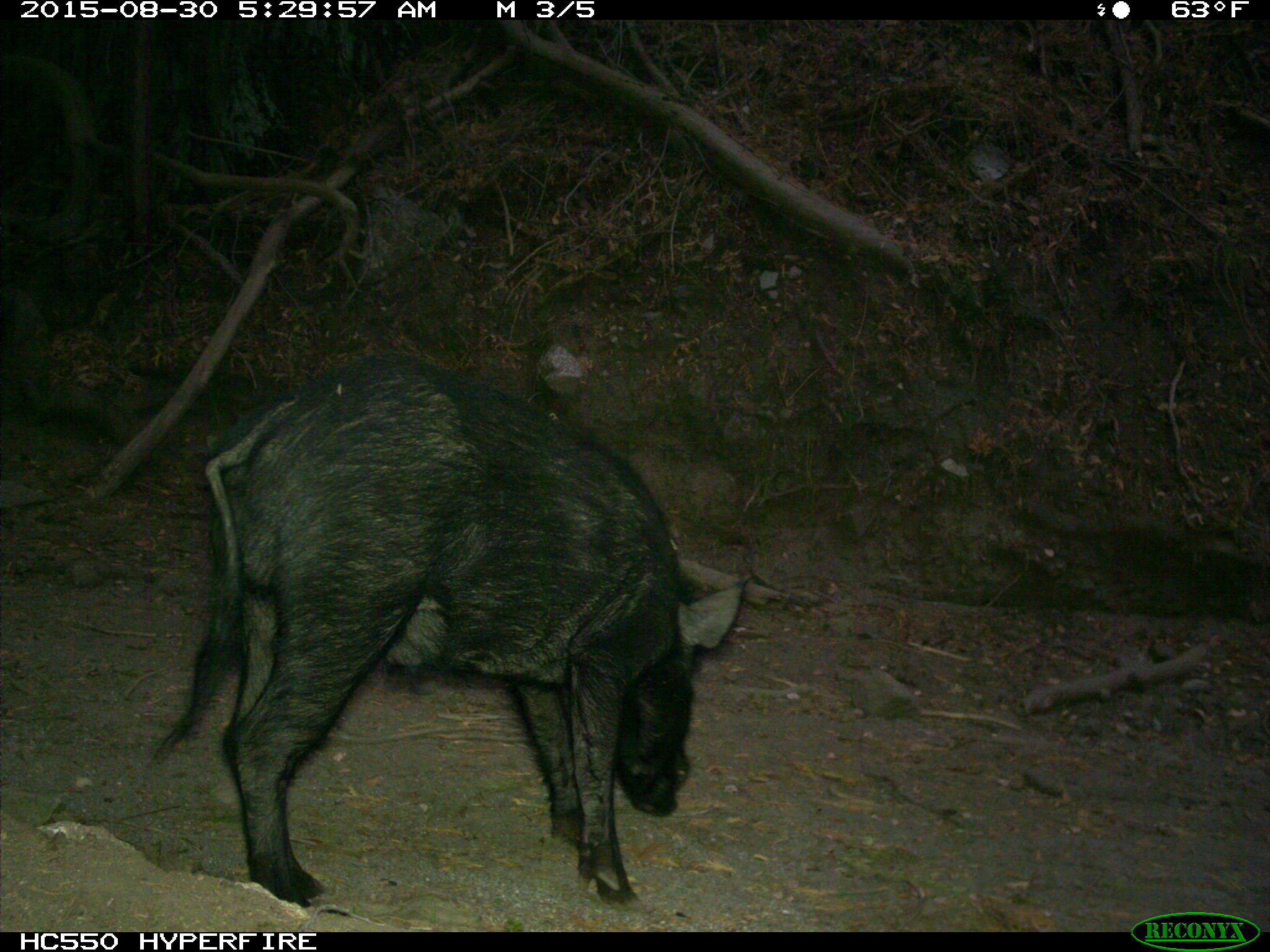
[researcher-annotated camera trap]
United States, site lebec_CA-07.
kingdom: Animalia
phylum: Chordata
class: Mammalia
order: Artiodactyla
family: Suidae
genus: Sus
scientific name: Sus scrofa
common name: wild boar